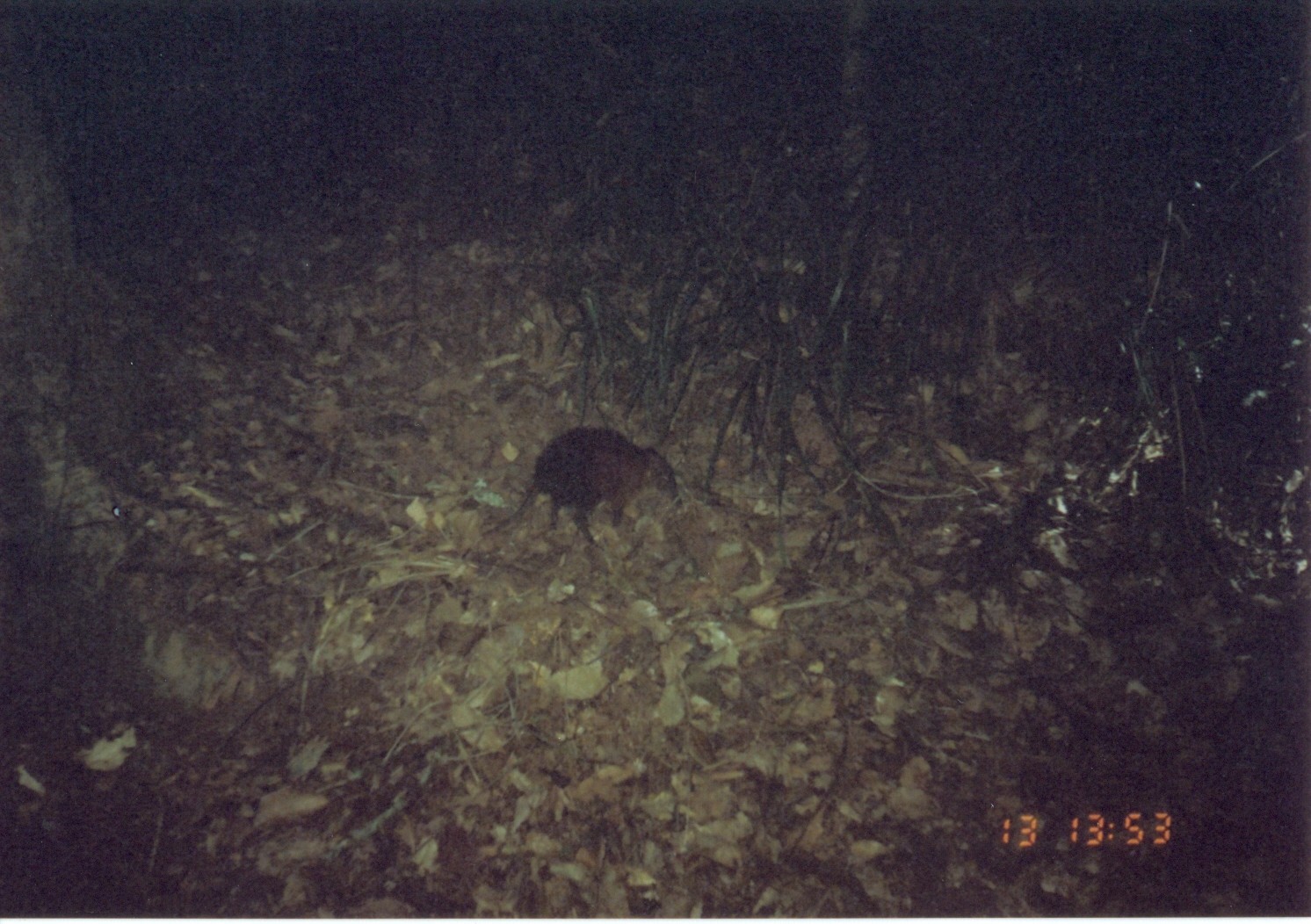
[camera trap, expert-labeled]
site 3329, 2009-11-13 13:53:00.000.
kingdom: Animalia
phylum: Chordata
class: Mammalia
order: Macroscelidea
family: Macroscelididae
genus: Rhynchocyon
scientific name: Rhynchocyon udzungwensis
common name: grey-faced sengi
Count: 1.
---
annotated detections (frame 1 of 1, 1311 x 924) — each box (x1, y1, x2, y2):
rhynchocyon udzungwensis: (479, 427, 685, 551)